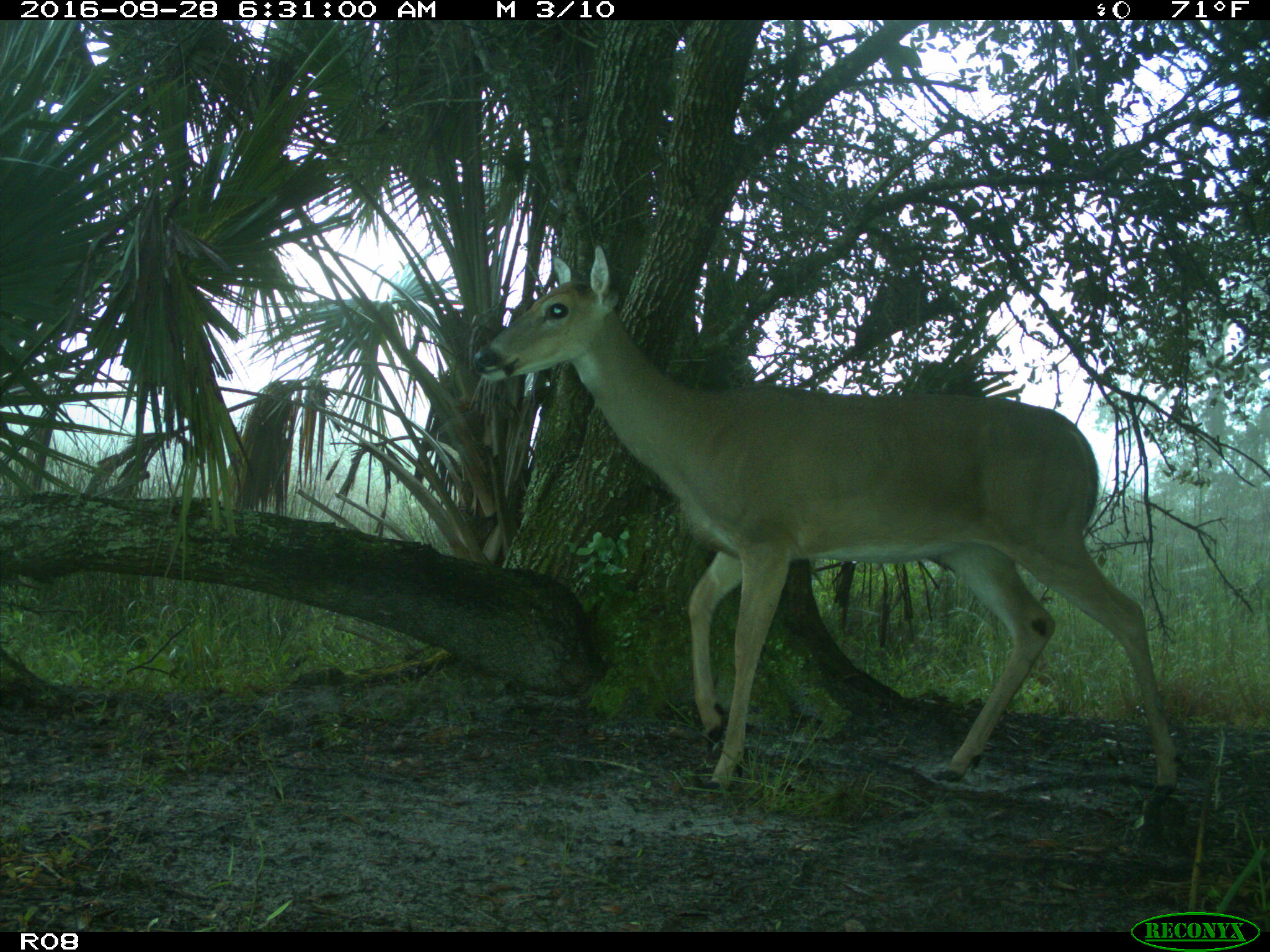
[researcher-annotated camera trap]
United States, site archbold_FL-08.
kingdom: Animalia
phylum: Chordata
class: Mammalia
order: Artiodactyla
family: Cervidae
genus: Odocoileus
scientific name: Odocoileus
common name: deer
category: unidentified deer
Unidentified deer (deer) (Odocoileus).